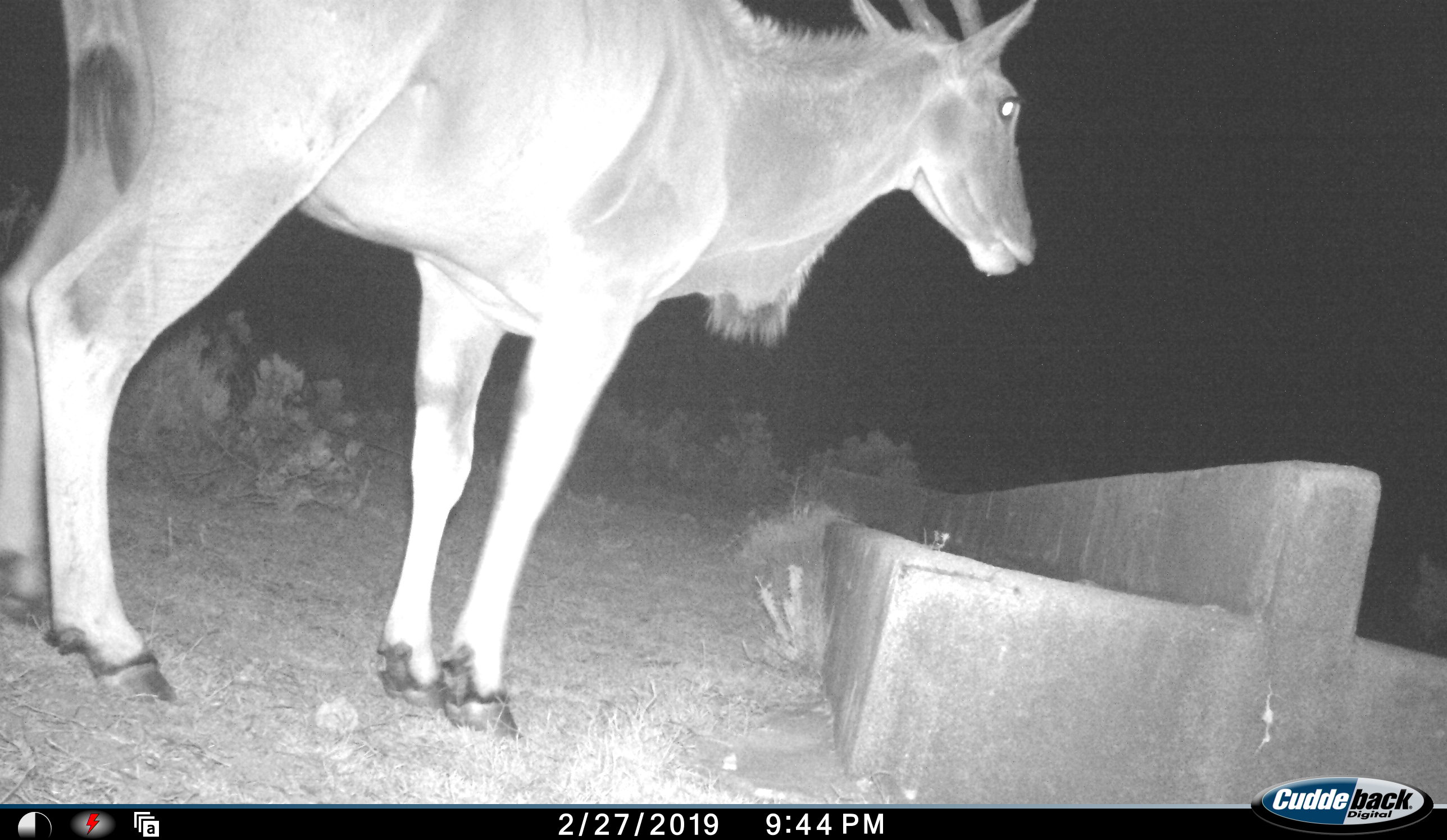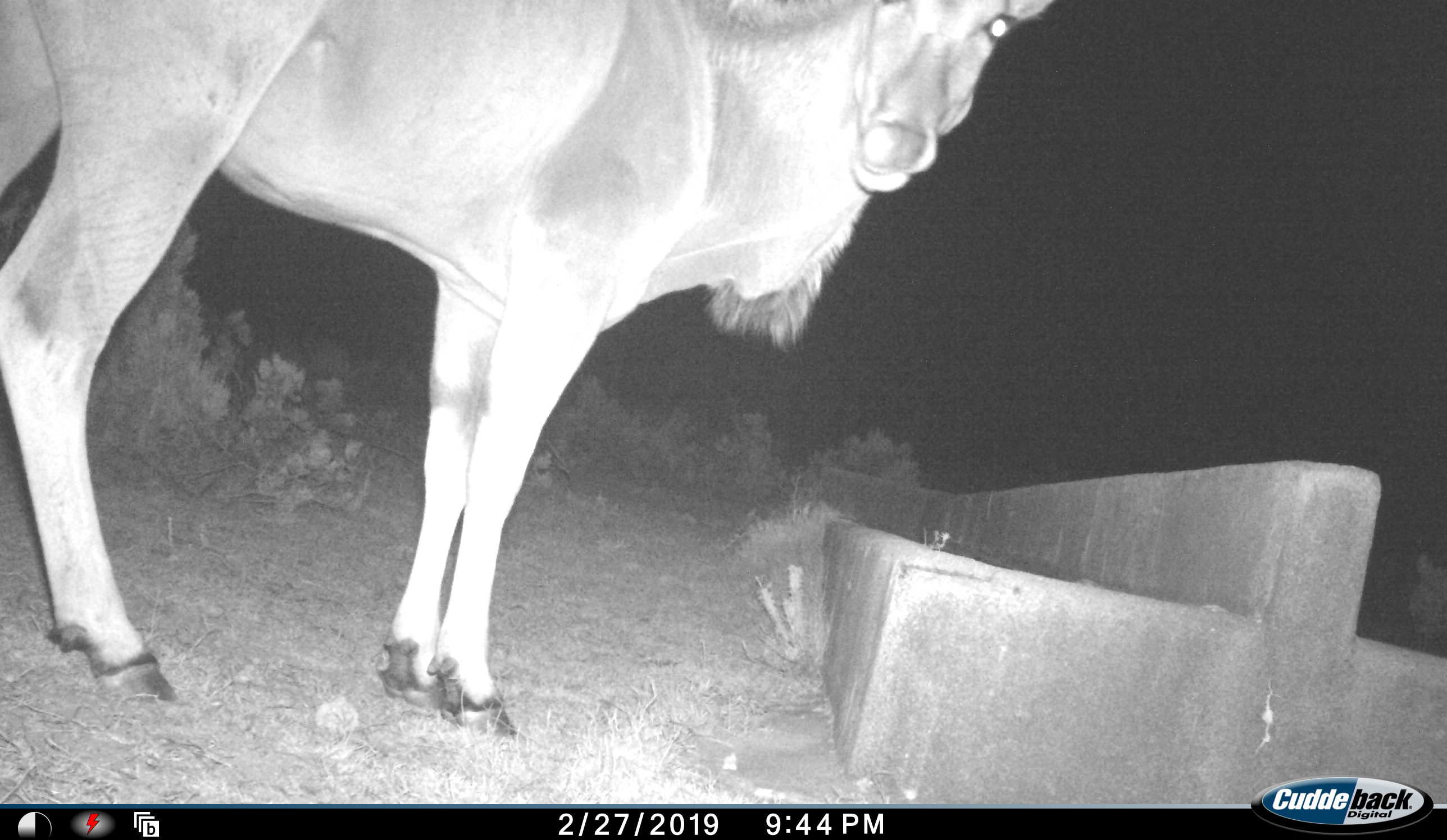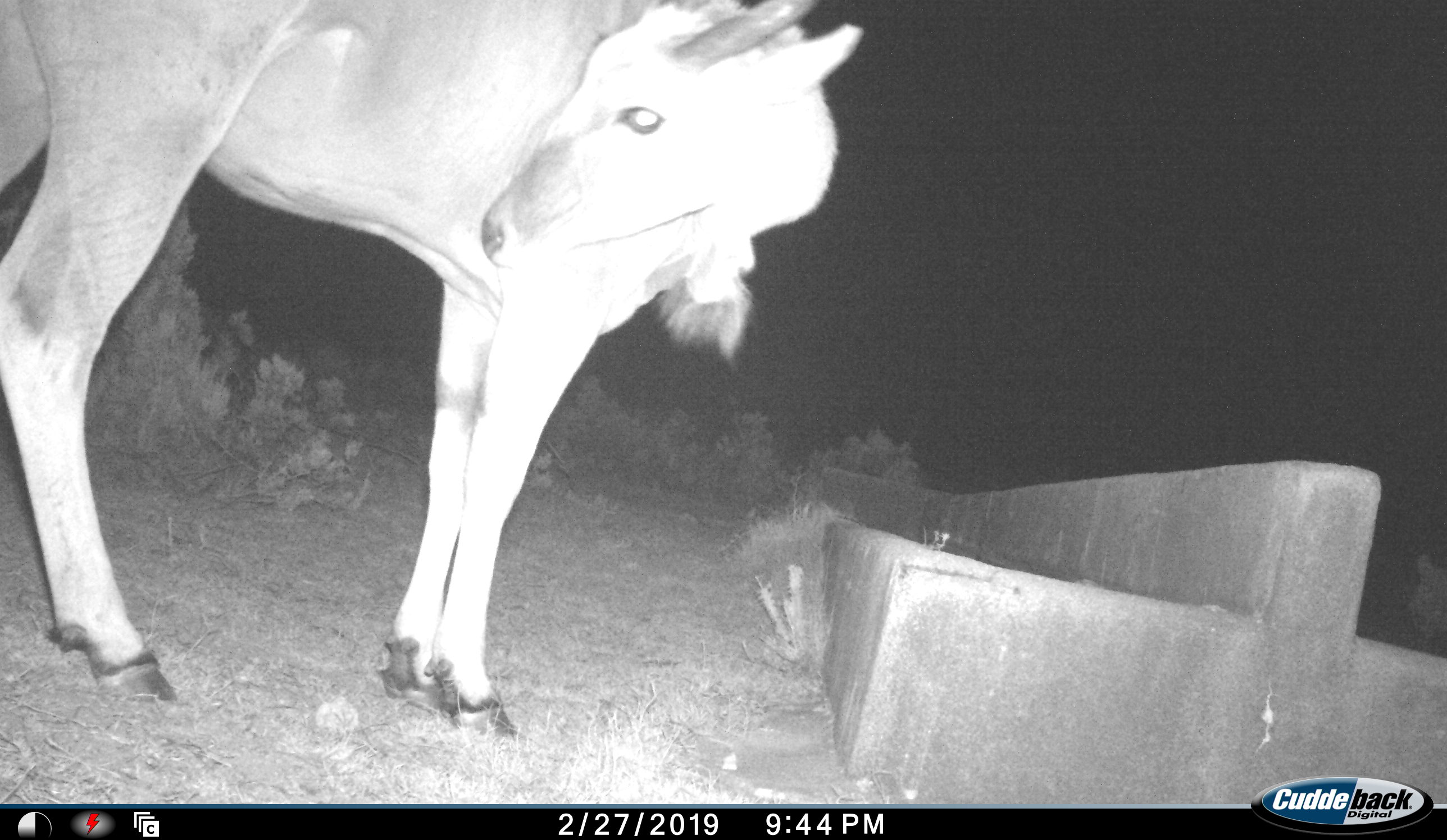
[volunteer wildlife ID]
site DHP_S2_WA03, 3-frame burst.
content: unidentified animal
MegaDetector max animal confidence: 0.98